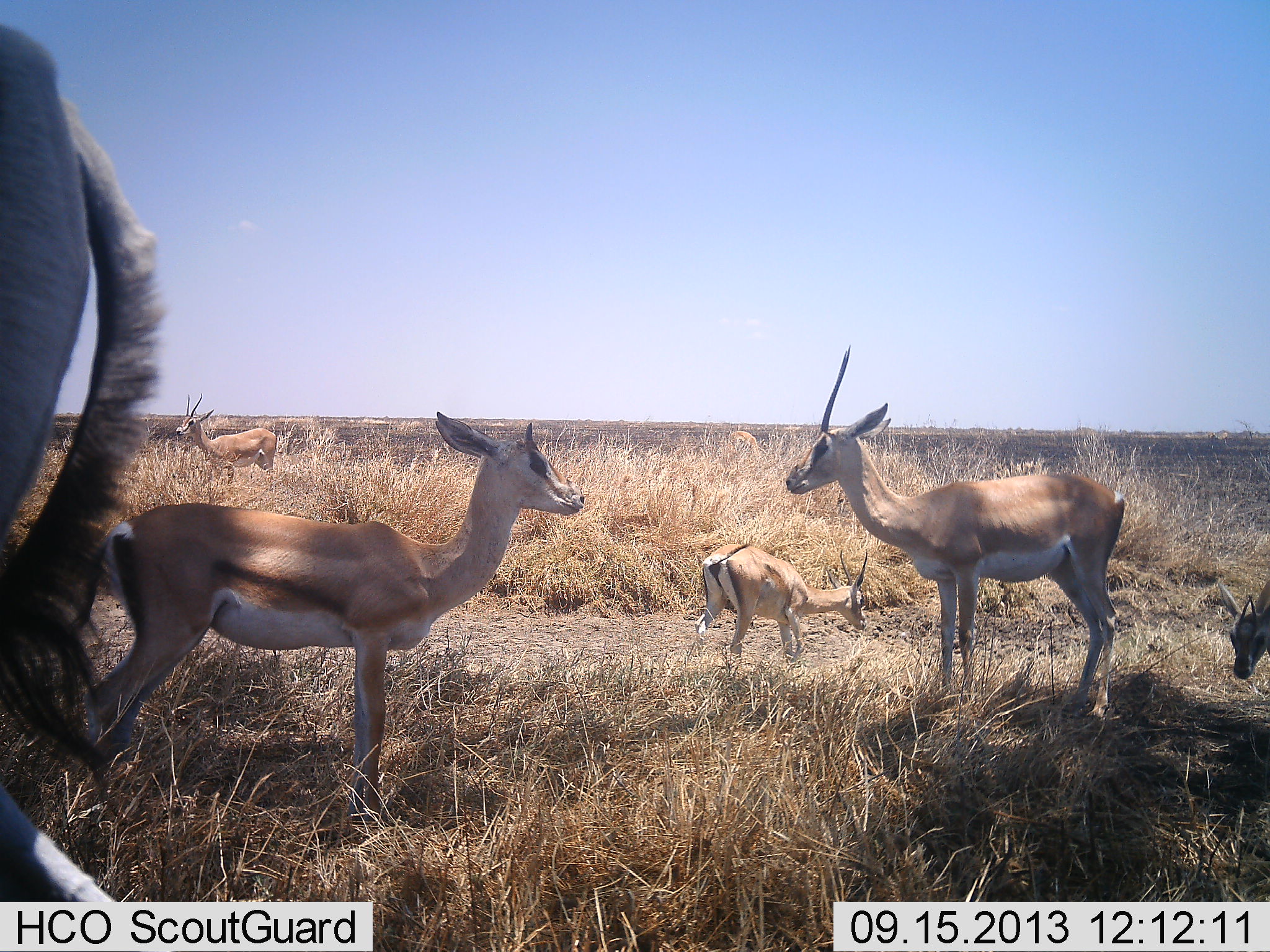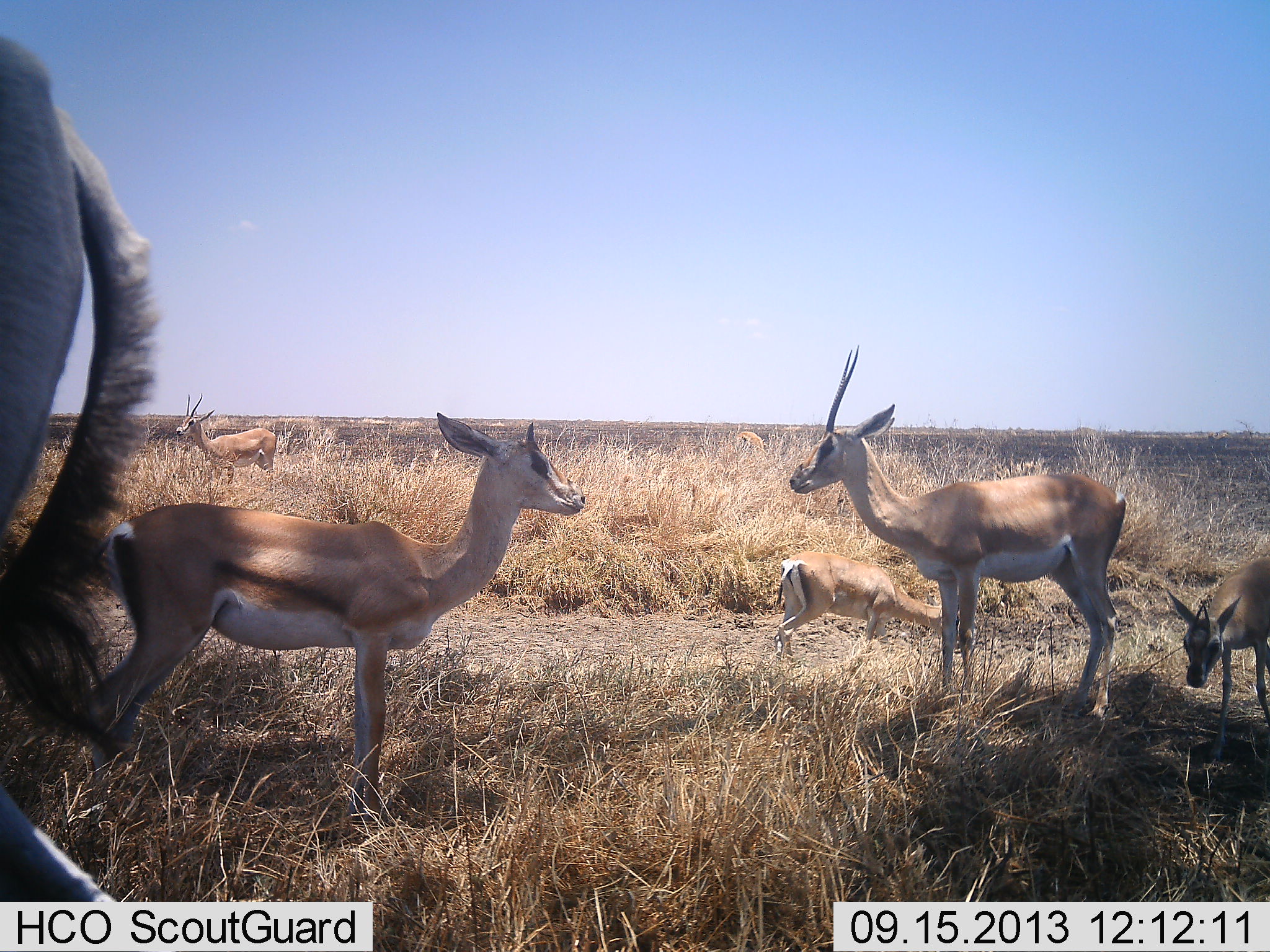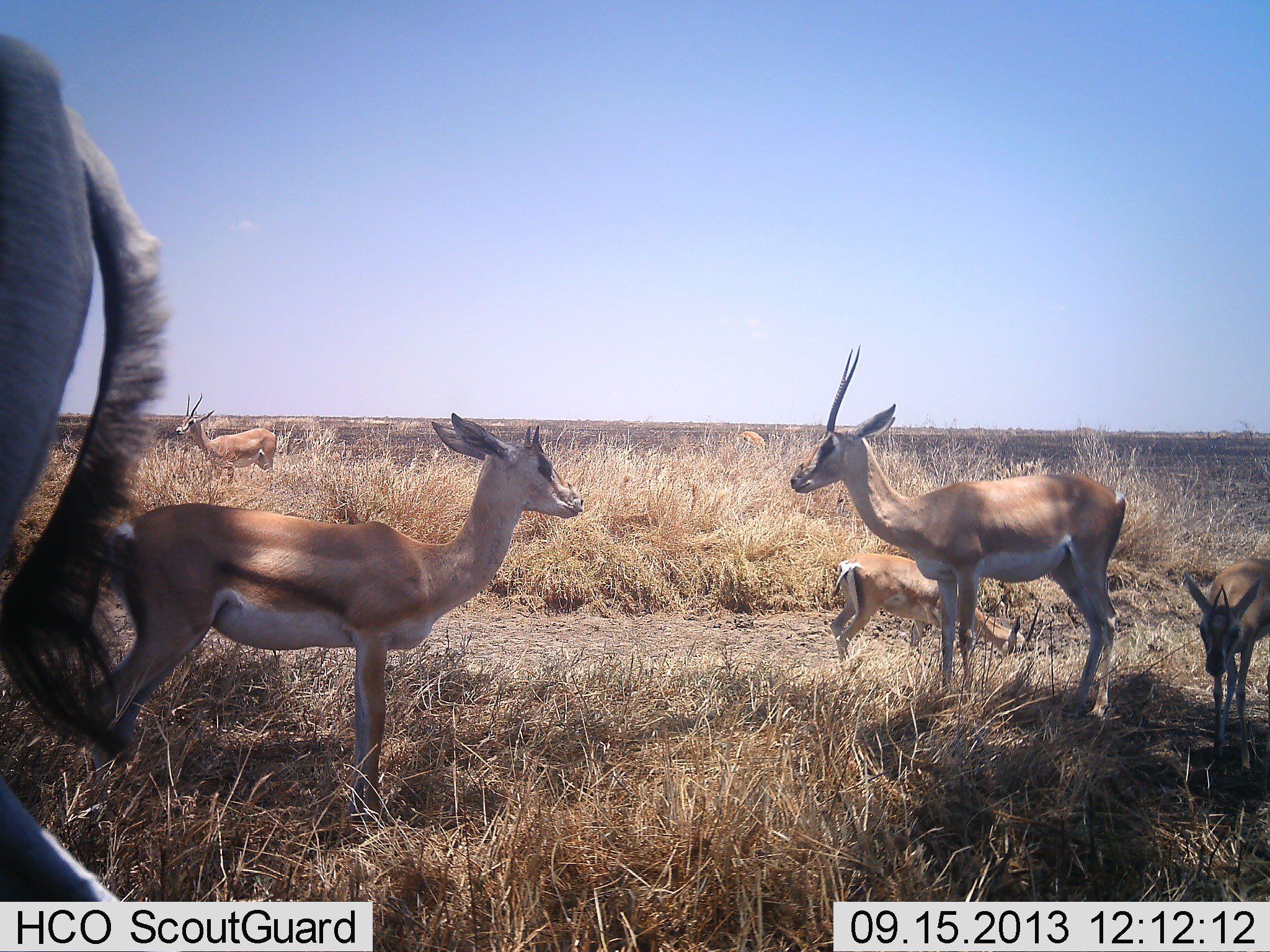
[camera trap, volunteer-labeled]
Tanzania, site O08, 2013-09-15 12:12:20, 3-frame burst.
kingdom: Animalia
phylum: Chordata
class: Mammalia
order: Artiodactyla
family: Bovidae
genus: Nanger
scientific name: Nanger granti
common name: grant's gazelle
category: gazellegrants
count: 6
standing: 94%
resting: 0%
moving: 53%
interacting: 0%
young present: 59%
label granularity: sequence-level